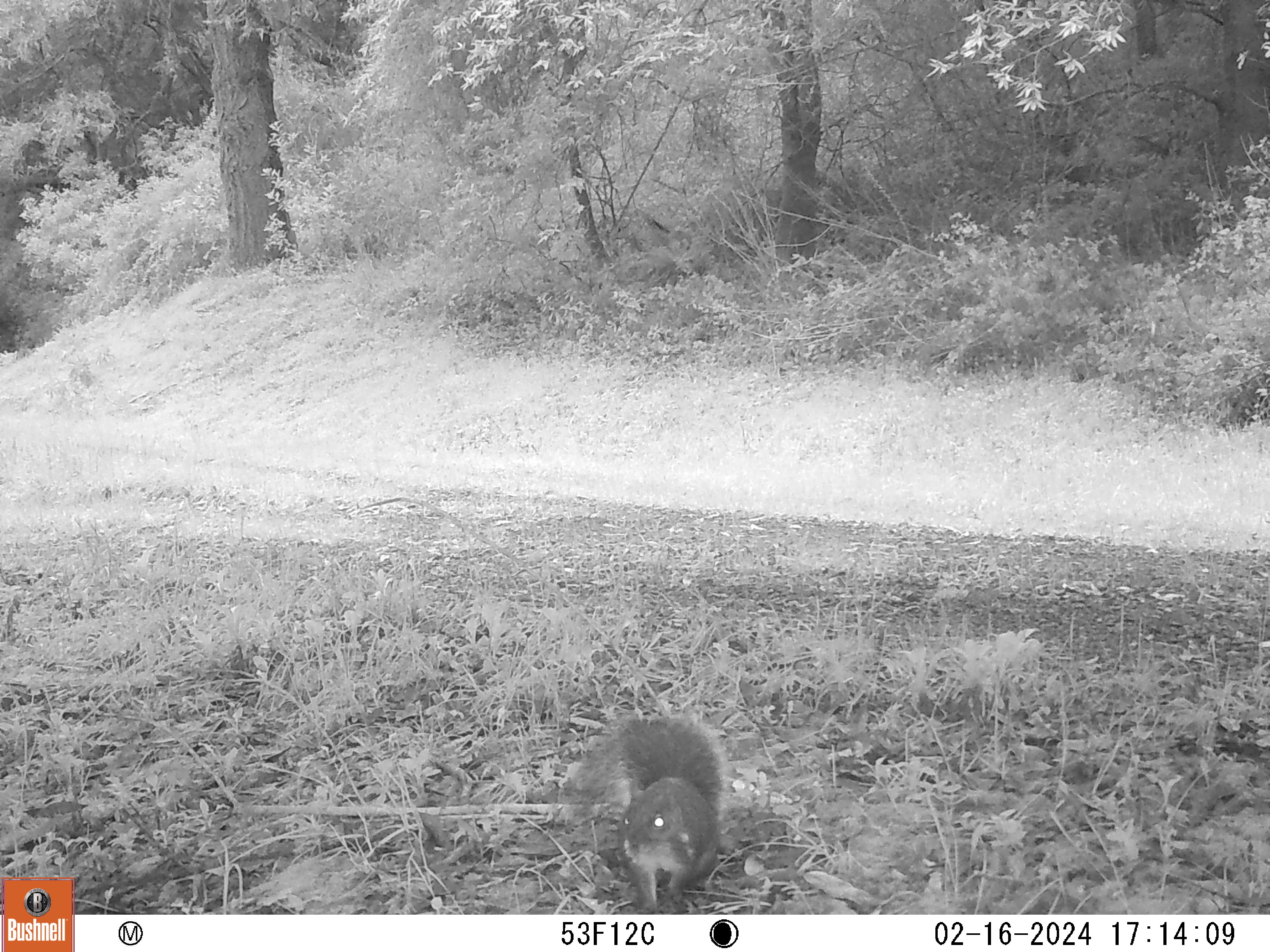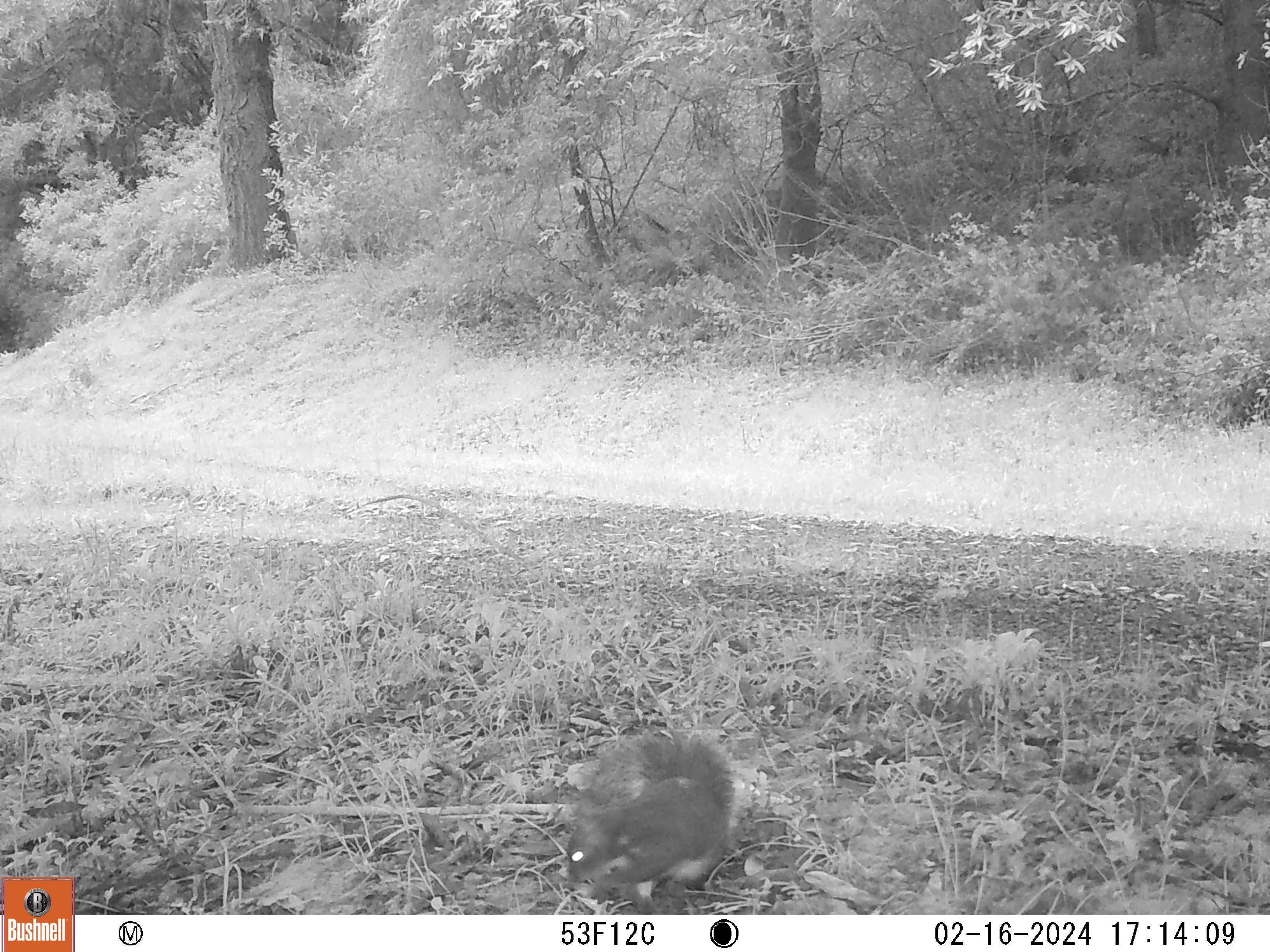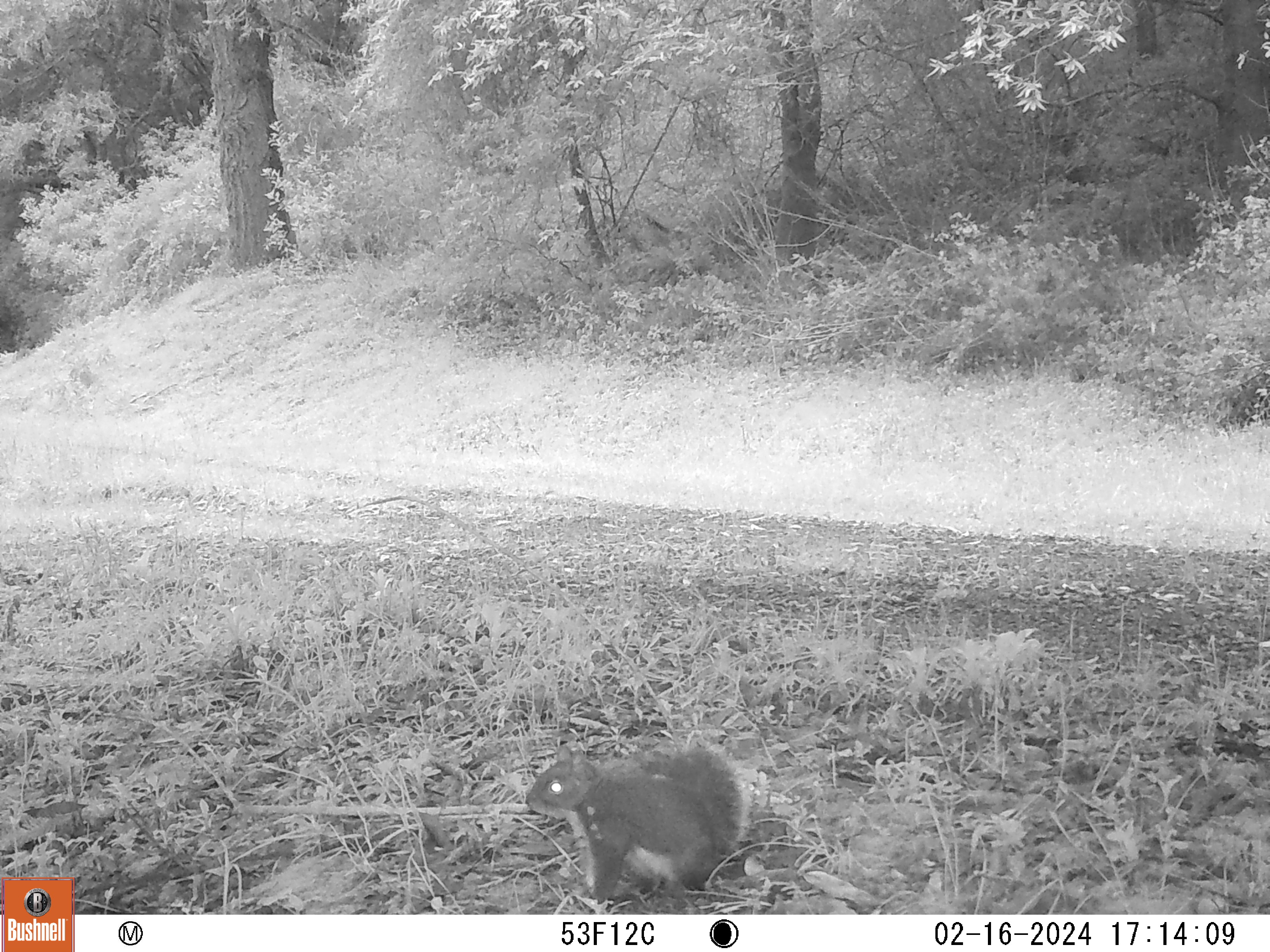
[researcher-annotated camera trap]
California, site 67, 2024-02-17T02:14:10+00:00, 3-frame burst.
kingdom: Animalia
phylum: Chordata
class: Mammalia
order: Rodentia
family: Sciuridae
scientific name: Sciuridae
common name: squirrel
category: unknown squirrel